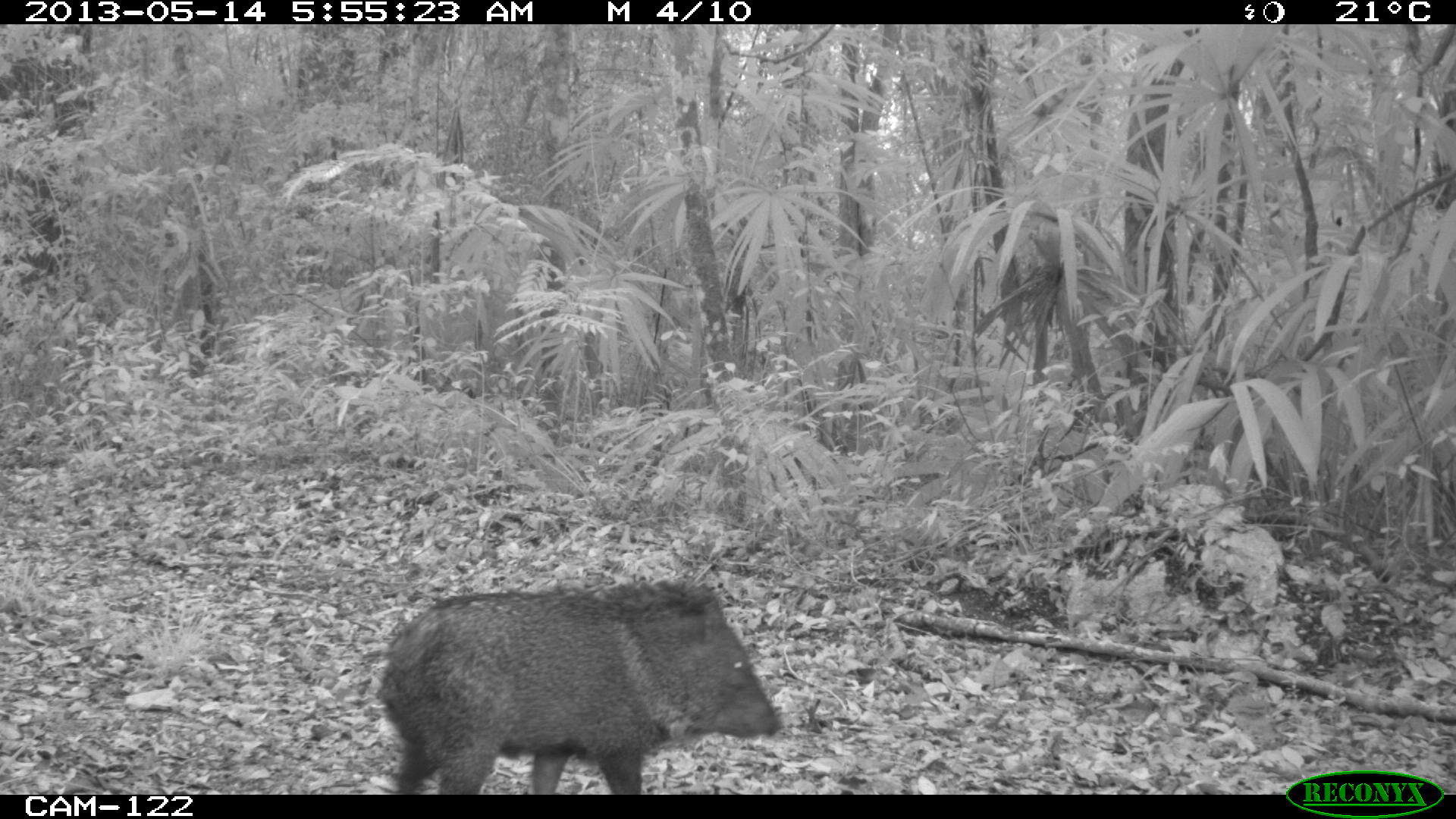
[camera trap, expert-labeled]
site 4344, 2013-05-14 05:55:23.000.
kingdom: Animalia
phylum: Chordata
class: Mammalia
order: Artiodactyla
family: Tayassuidae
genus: Pecari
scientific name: Pecari tajacu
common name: collared peccary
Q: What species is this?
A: Pecari tajacu (collared peccary).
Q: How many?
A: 2.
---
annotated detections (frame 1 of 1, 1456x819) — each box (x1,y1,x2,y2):
pecari tajacu: (371,569,787,793)